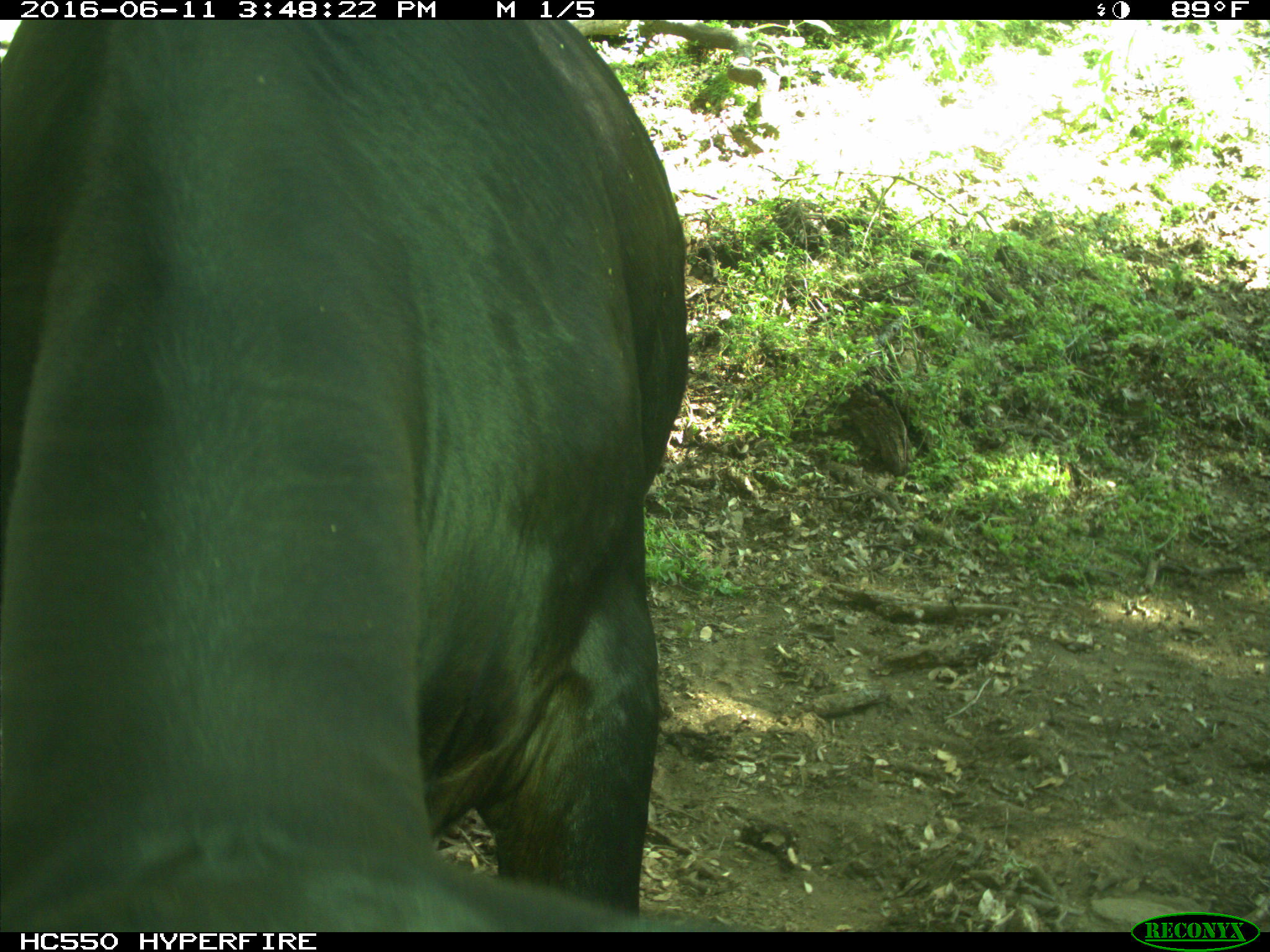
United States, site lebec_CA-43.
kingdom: Animalia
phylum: Chordata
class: Mammalia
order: Artiodactyla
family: Bovidae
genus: Bos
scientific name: Bos taurus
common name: domestic cow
Bos taurus (domestic cow).